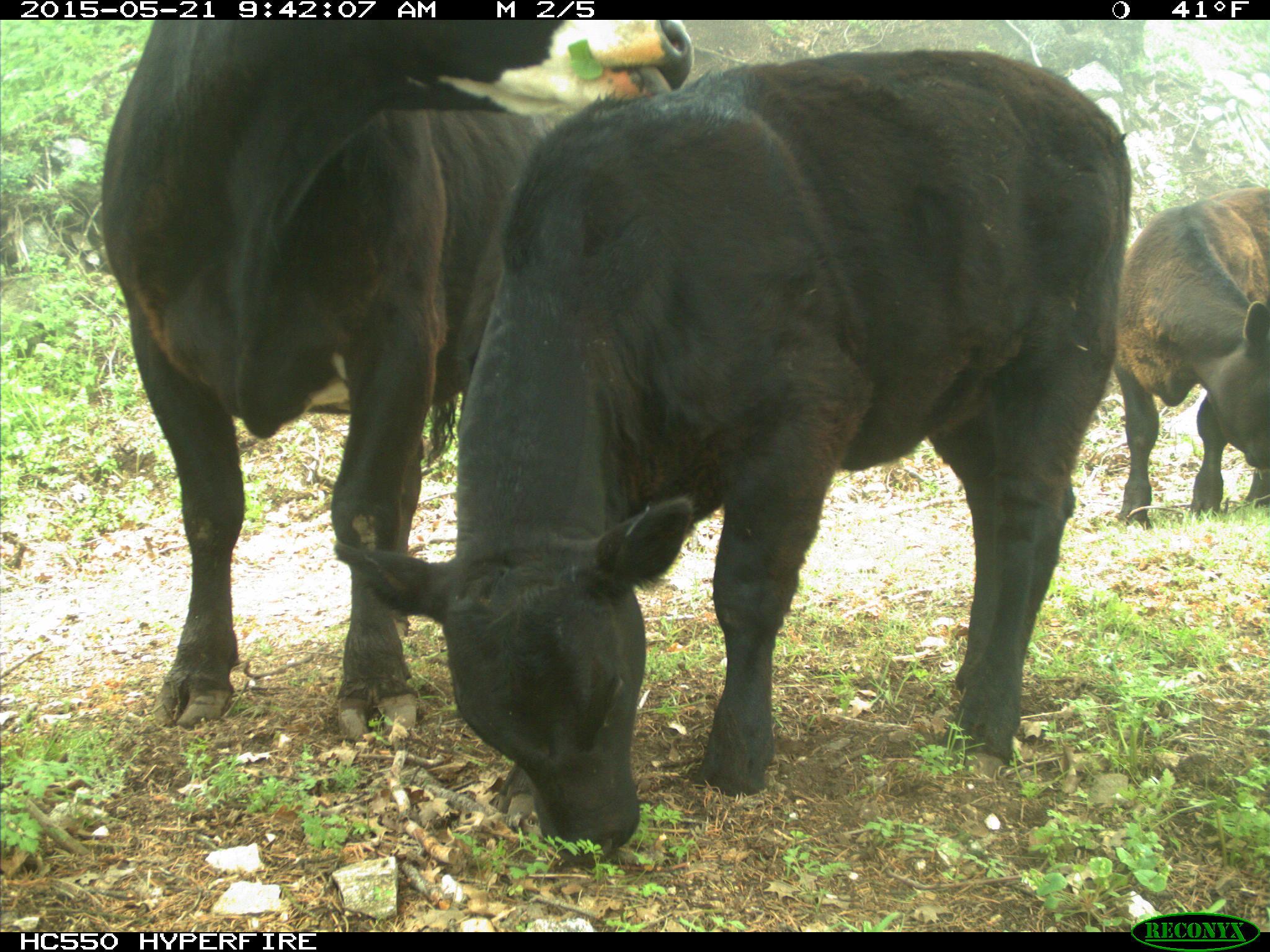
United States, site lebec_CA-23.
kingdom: Animalia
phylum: Chordata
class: Mammalia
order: Artiodactyla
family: Bovidae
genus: Bos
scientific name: Bos taurus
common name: domestic cow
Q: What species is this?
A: Bos taurus (domestic cow).